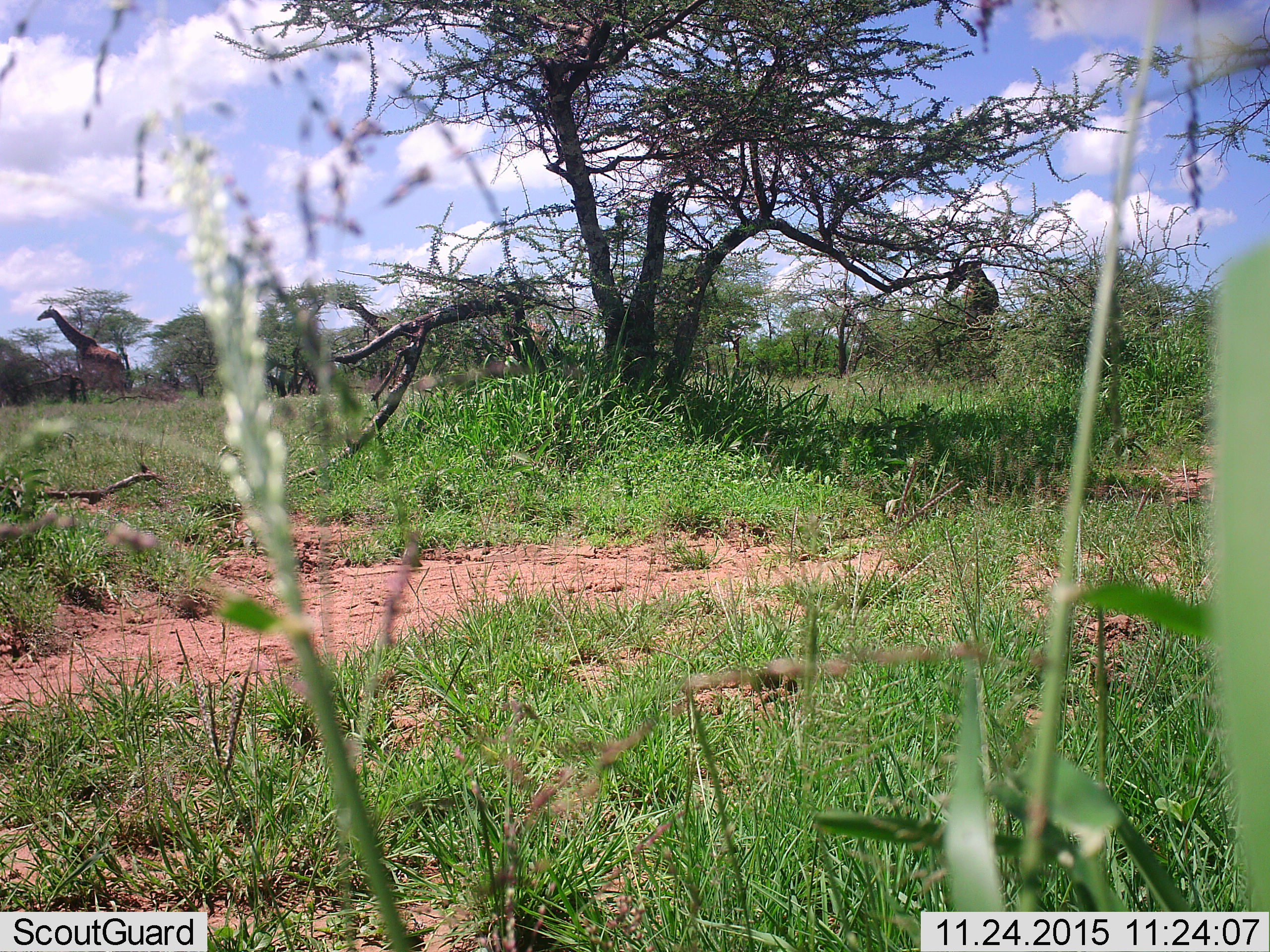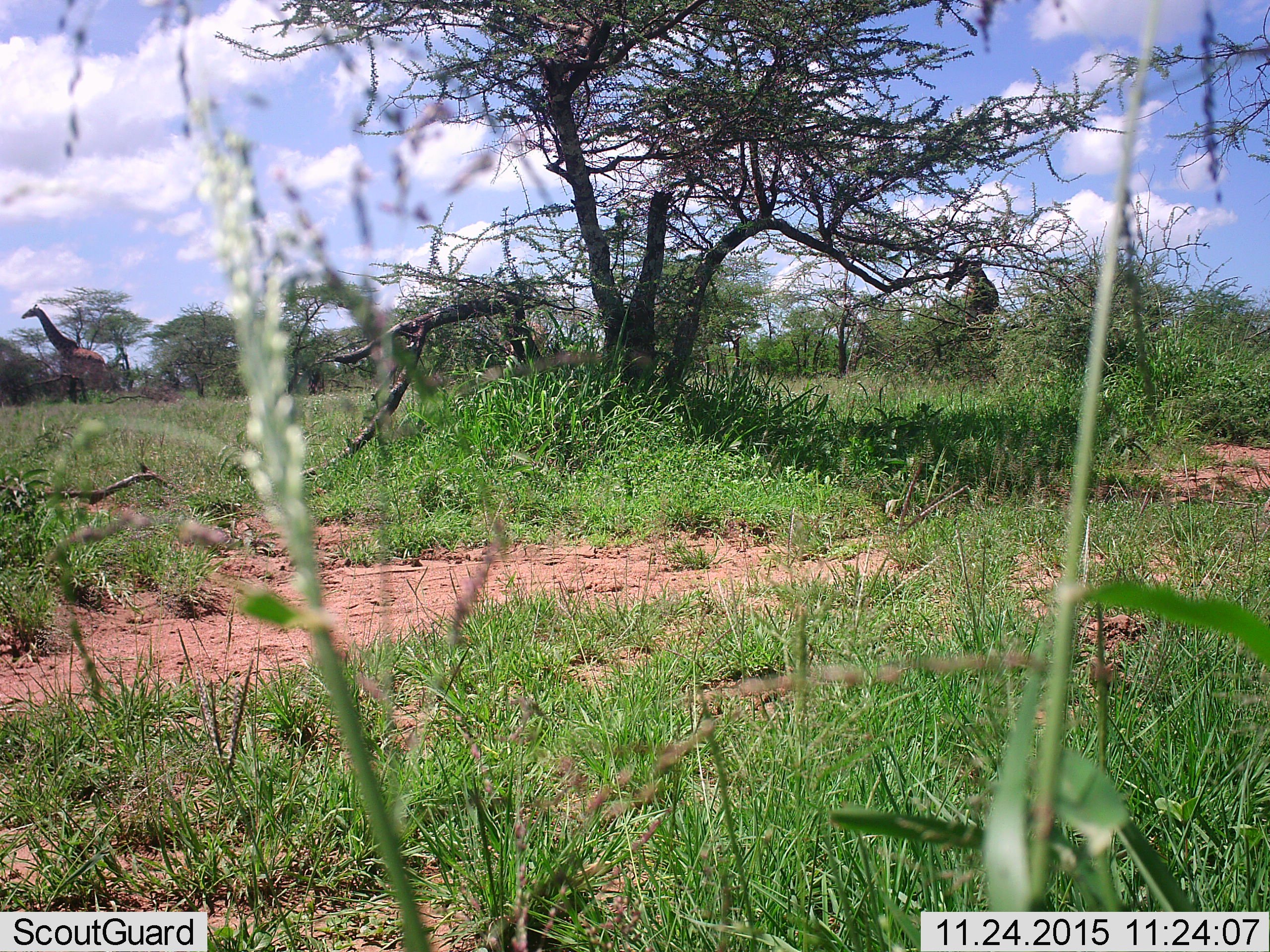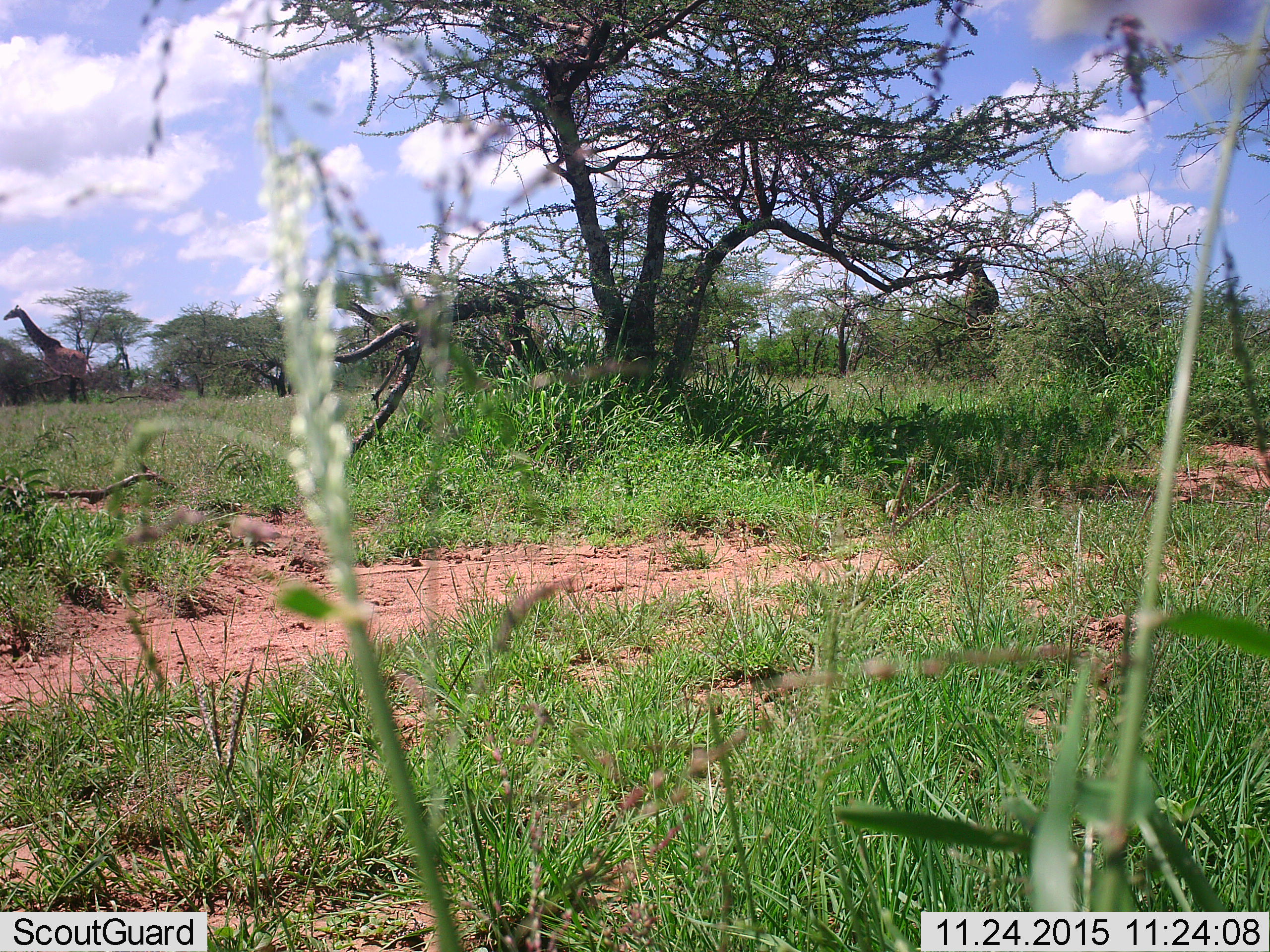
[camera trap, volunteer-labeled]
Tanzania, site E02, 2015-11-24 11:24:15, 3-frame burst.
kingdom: Animalia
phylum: Chordata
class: Mammalia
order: Artiodactyla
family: Giraffidae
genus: Giraffa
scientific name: Giraffa camelopardalis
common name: giraffe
Giraffe (Giraffa camelopardalis), count 2. Behavior (volunteer vote fractions): standing 38%, resting 0%, moving 77%, interacting 0%. Young present (vote fraction): 0%. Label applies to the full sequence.